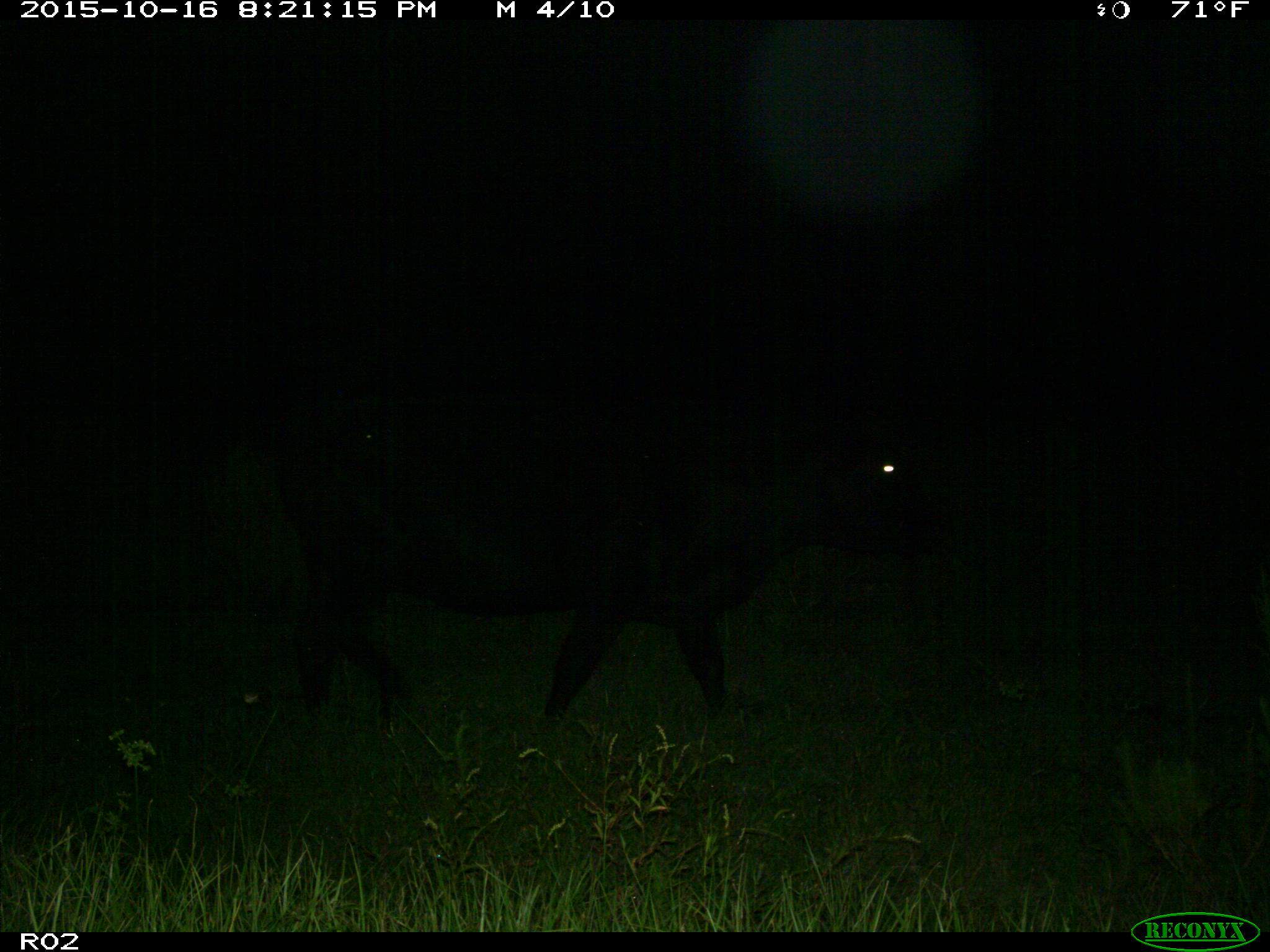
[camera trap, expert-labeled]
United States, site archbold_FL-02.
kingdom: Animalia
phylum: Chordata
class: Mammalia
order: Artiodactyla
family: Bovidae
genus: Bos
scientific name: Bos taurus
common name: domestic cow